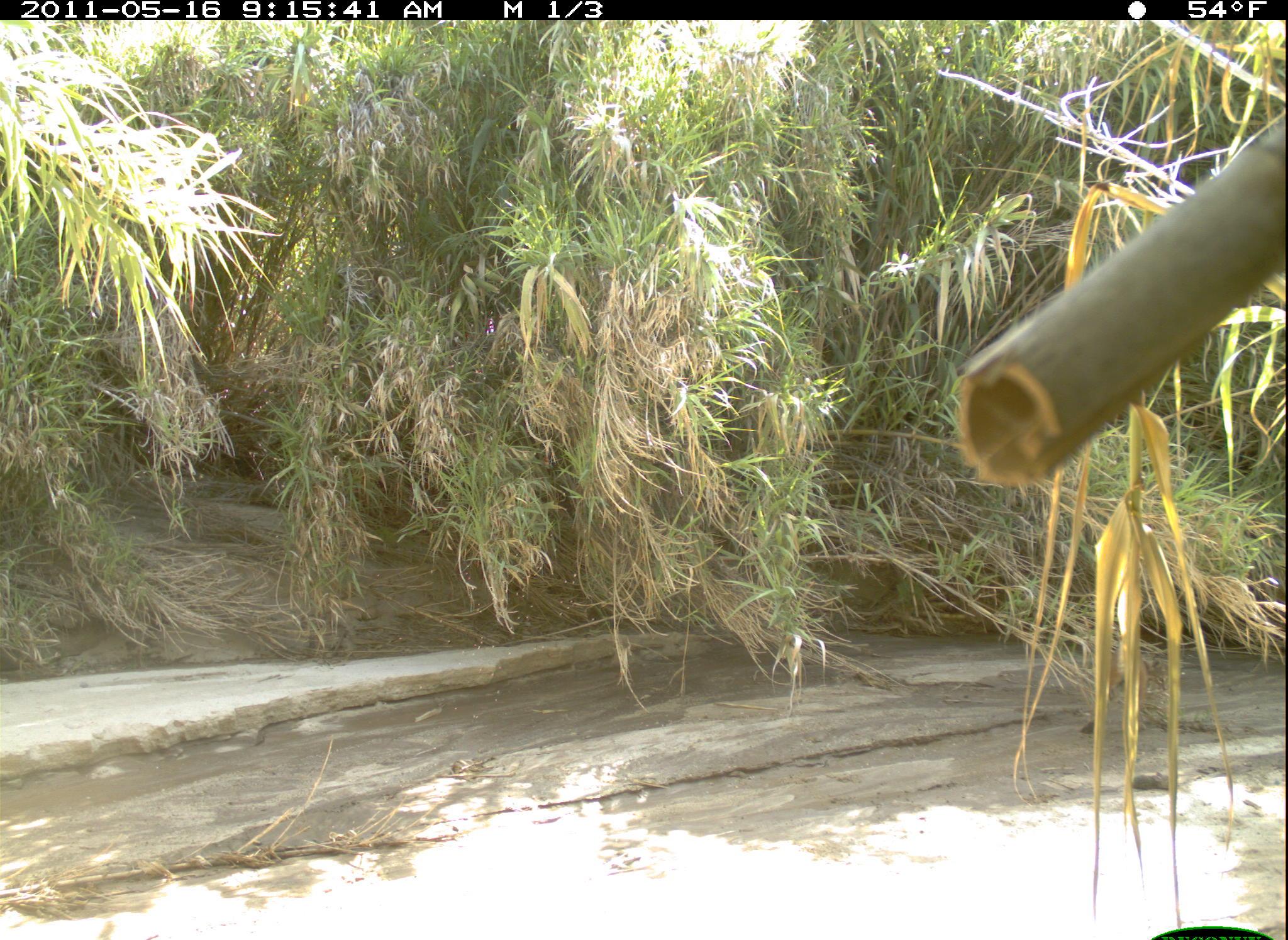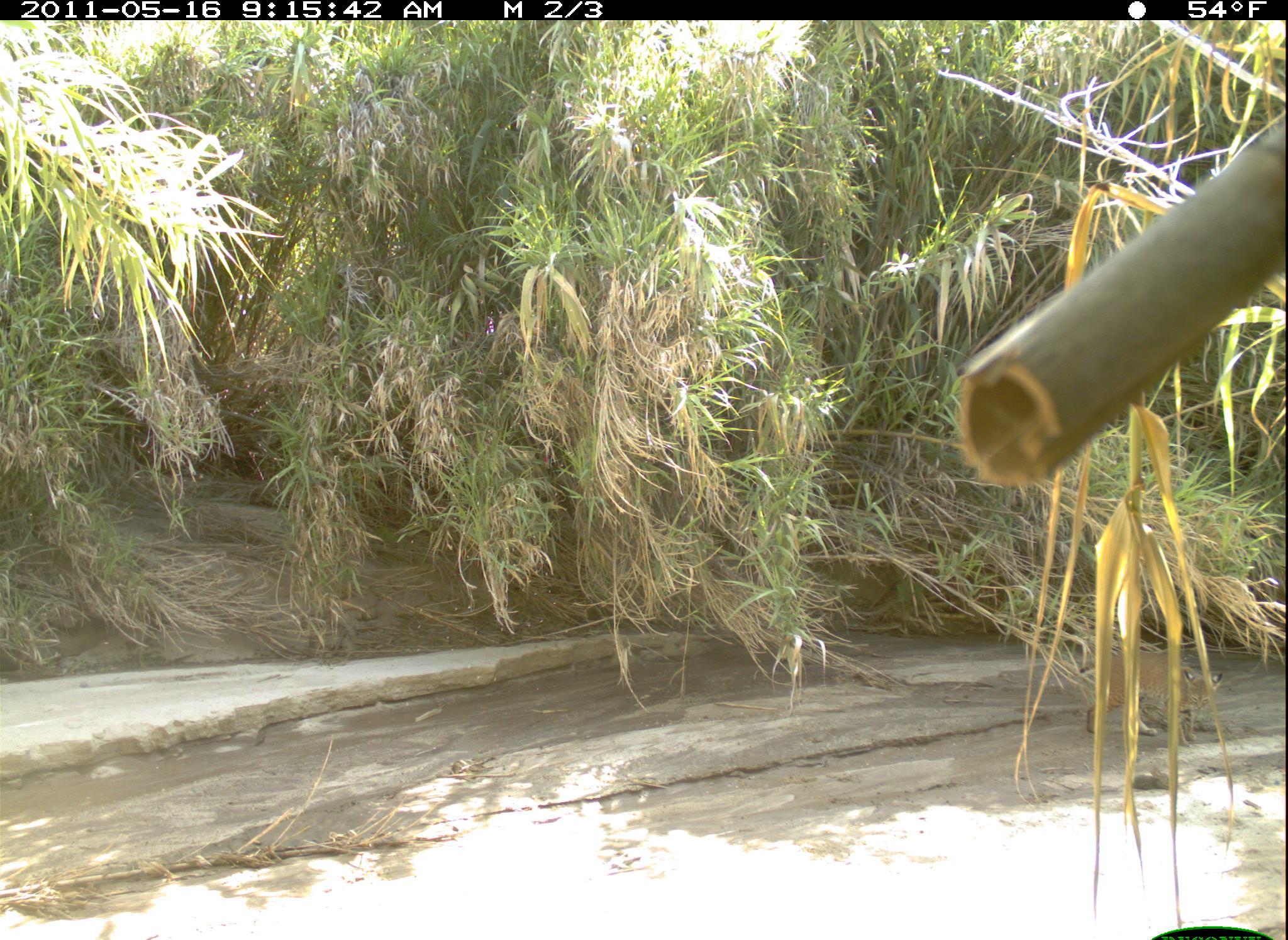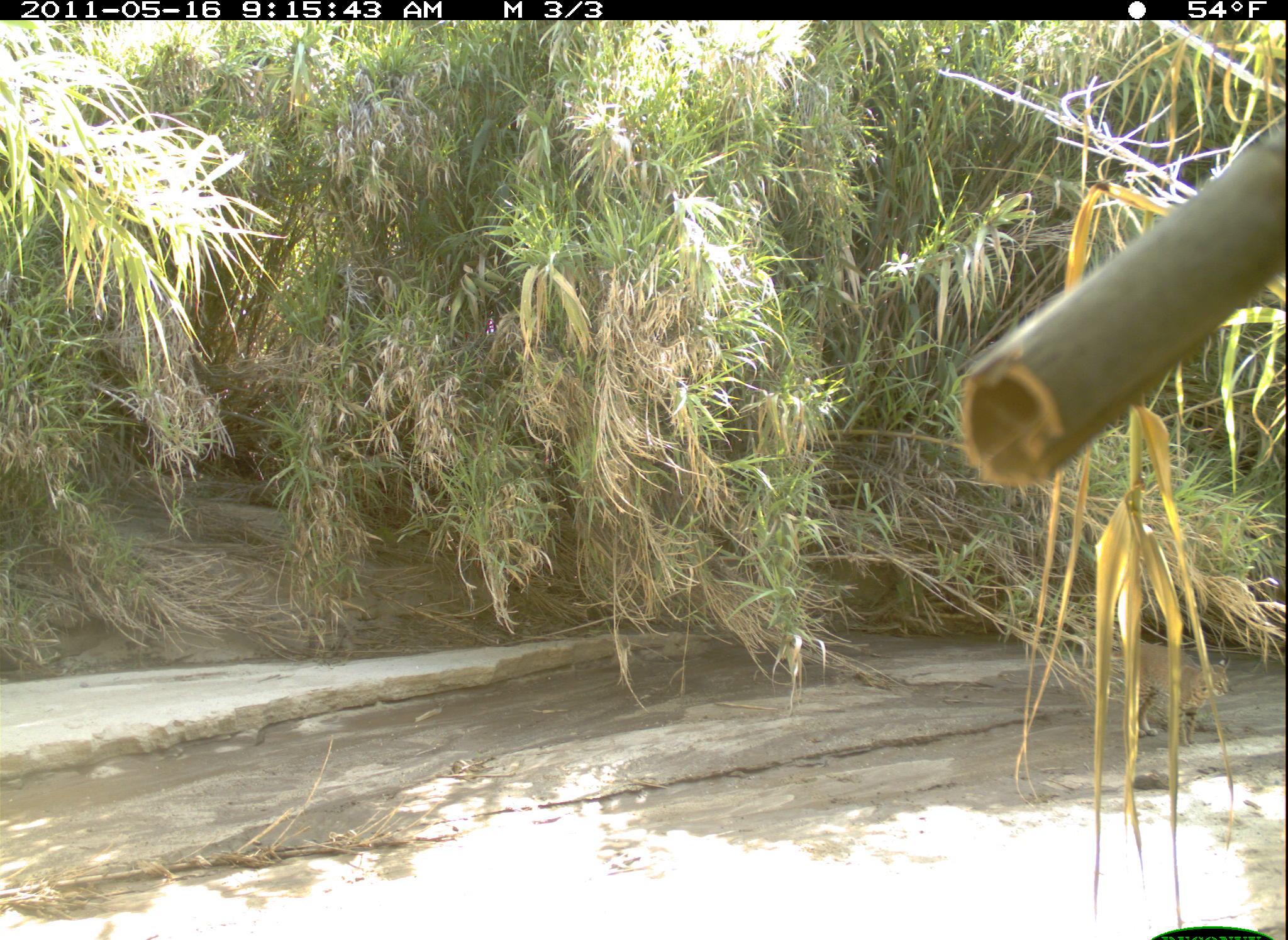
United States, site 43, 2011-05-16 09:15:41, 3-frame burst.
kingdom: Animalia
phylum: Chordata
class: Mammalia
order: Carnivora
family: Felidae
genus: Lynx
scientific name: Lynx rufus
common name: bobcat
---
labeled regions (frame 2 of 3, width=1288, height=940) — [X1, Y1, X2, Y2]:
bobcat: [1082, 631, 1225, 755]